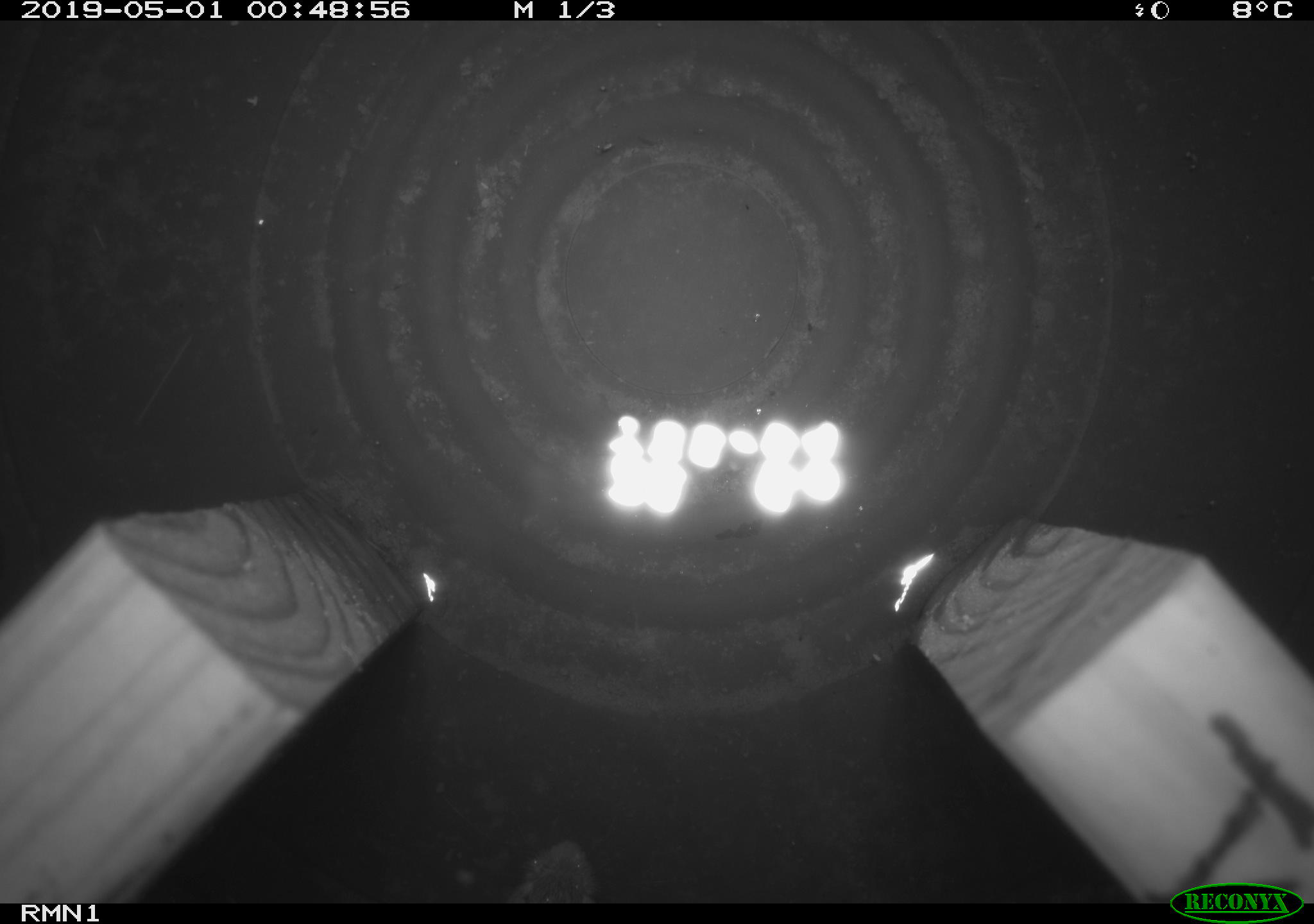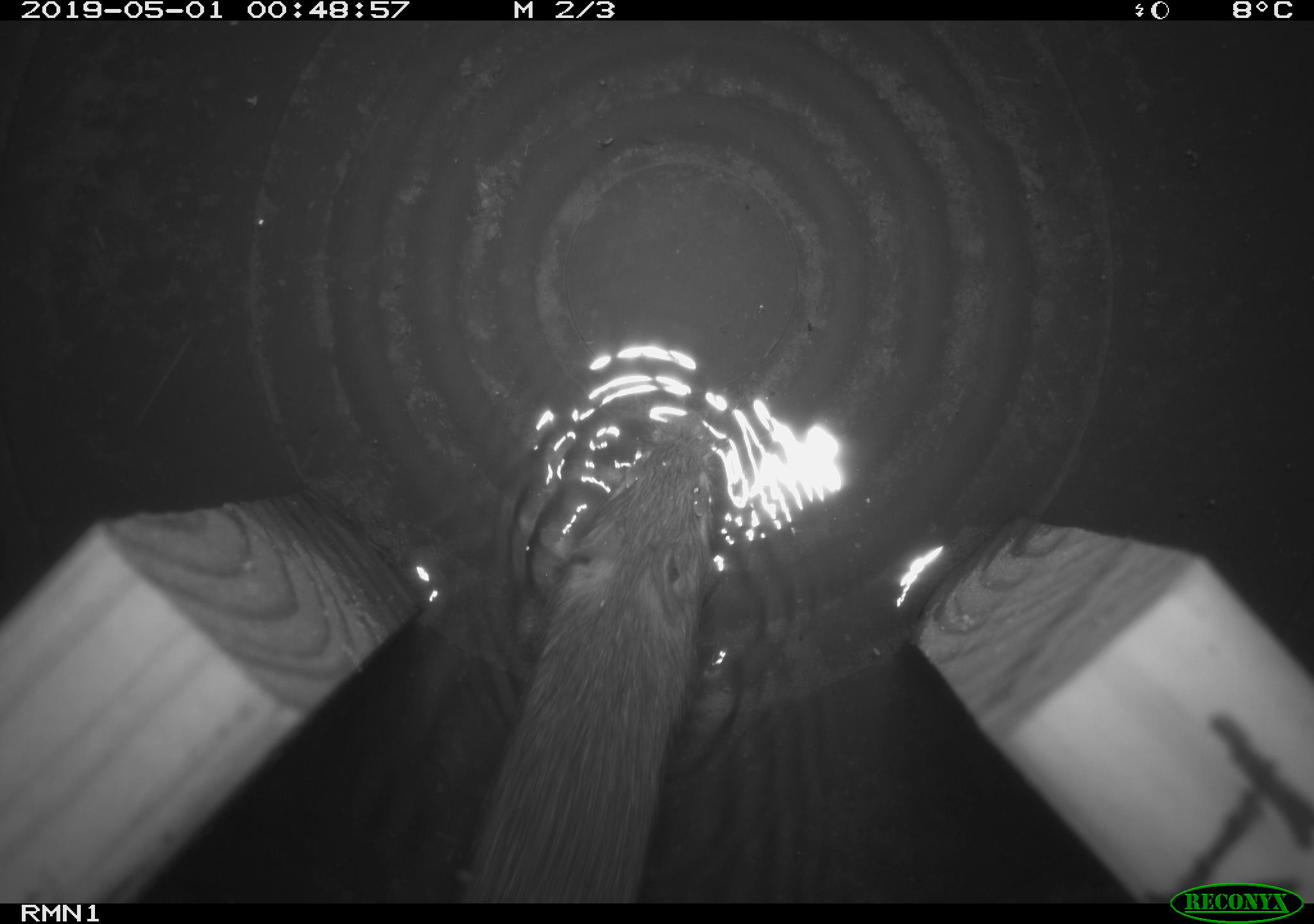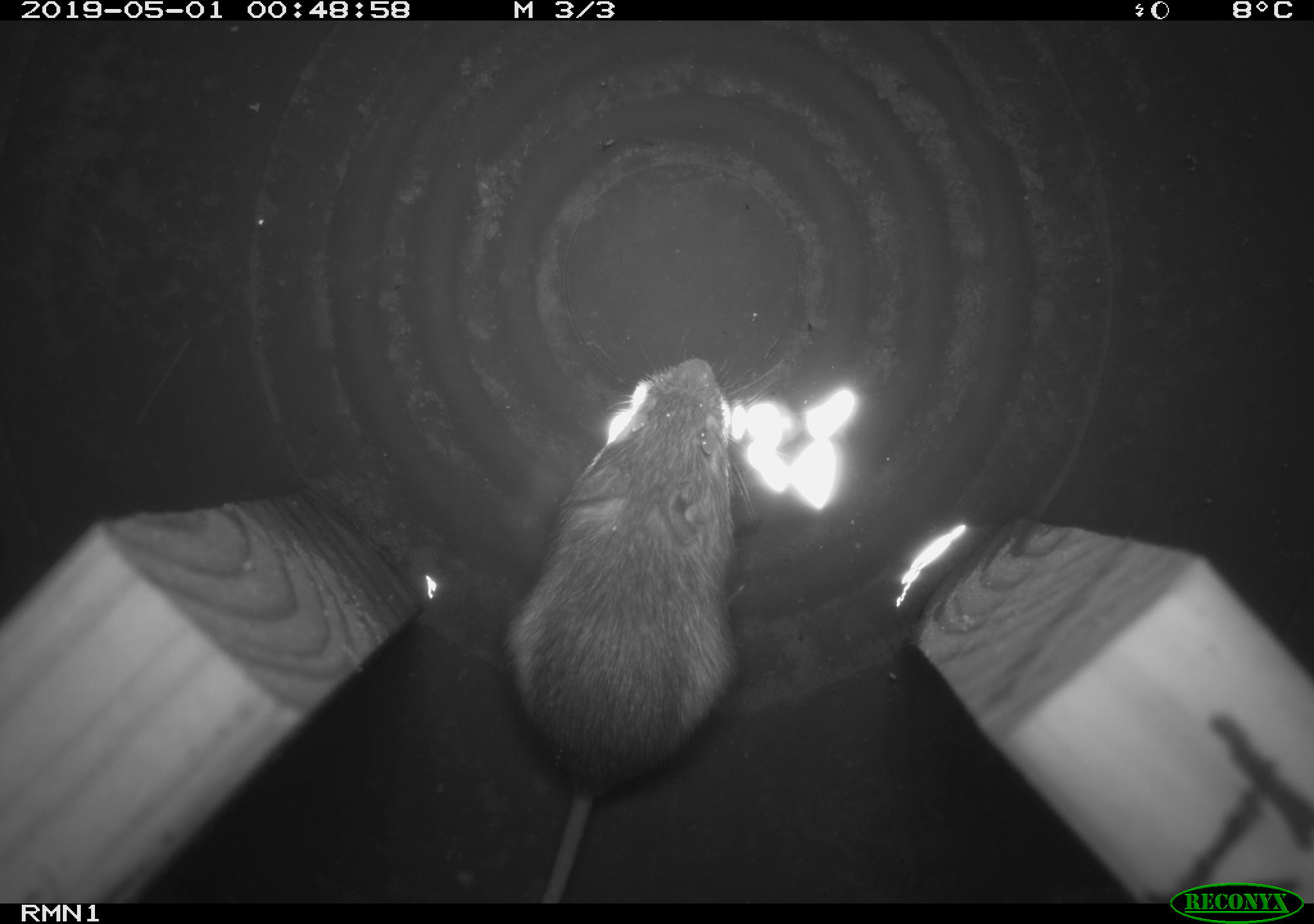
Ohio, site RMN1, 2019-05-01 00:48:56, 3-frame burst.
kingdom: Animalia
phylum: Chordata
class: Mammalia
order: Rodentia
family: Zapodidae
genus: Napaeozapus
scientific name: Napaeozapus insignis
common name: woodland jumping mouse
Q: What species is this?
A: Woodland jumping mouse (Napaeozapus insignis).